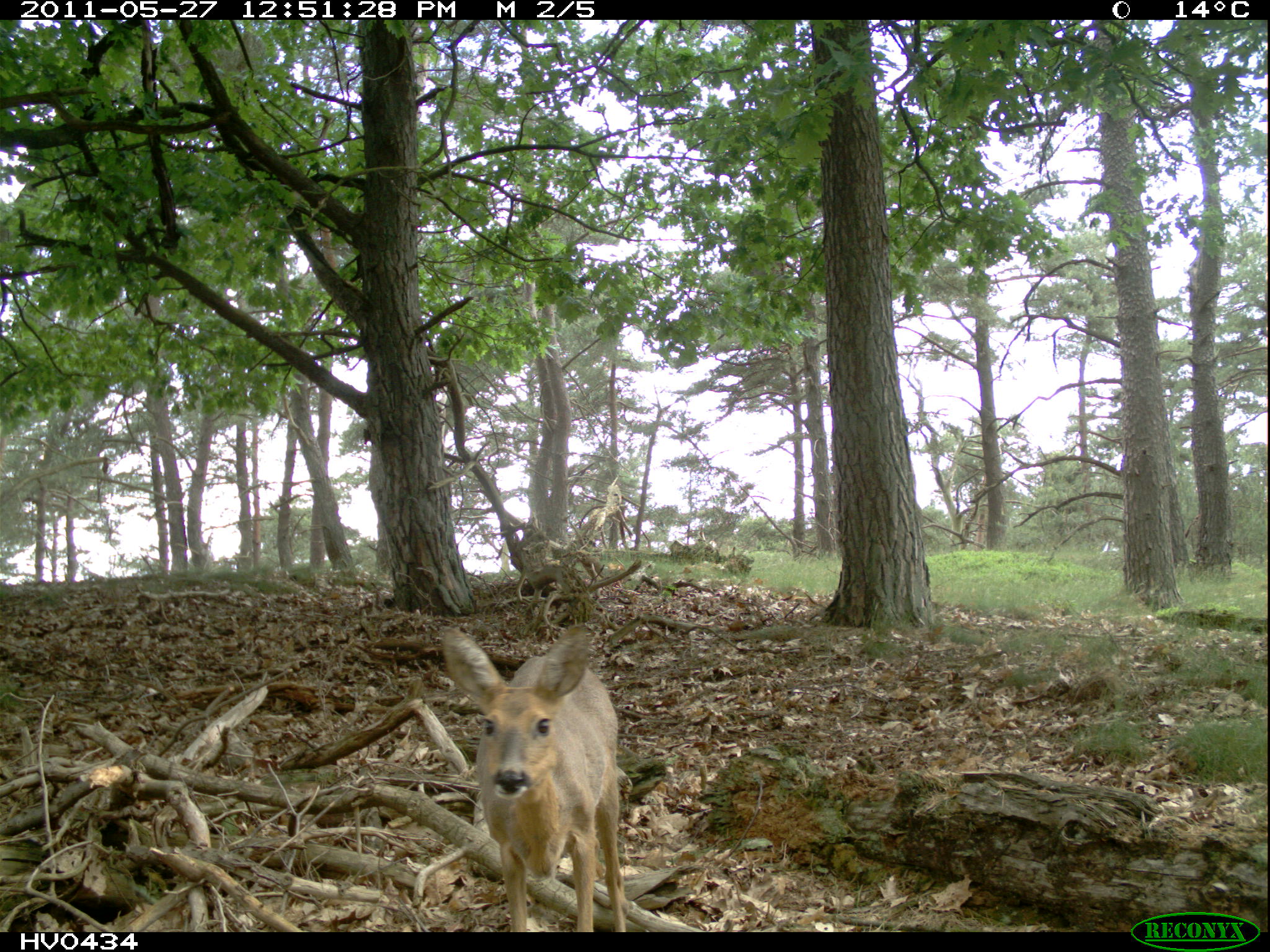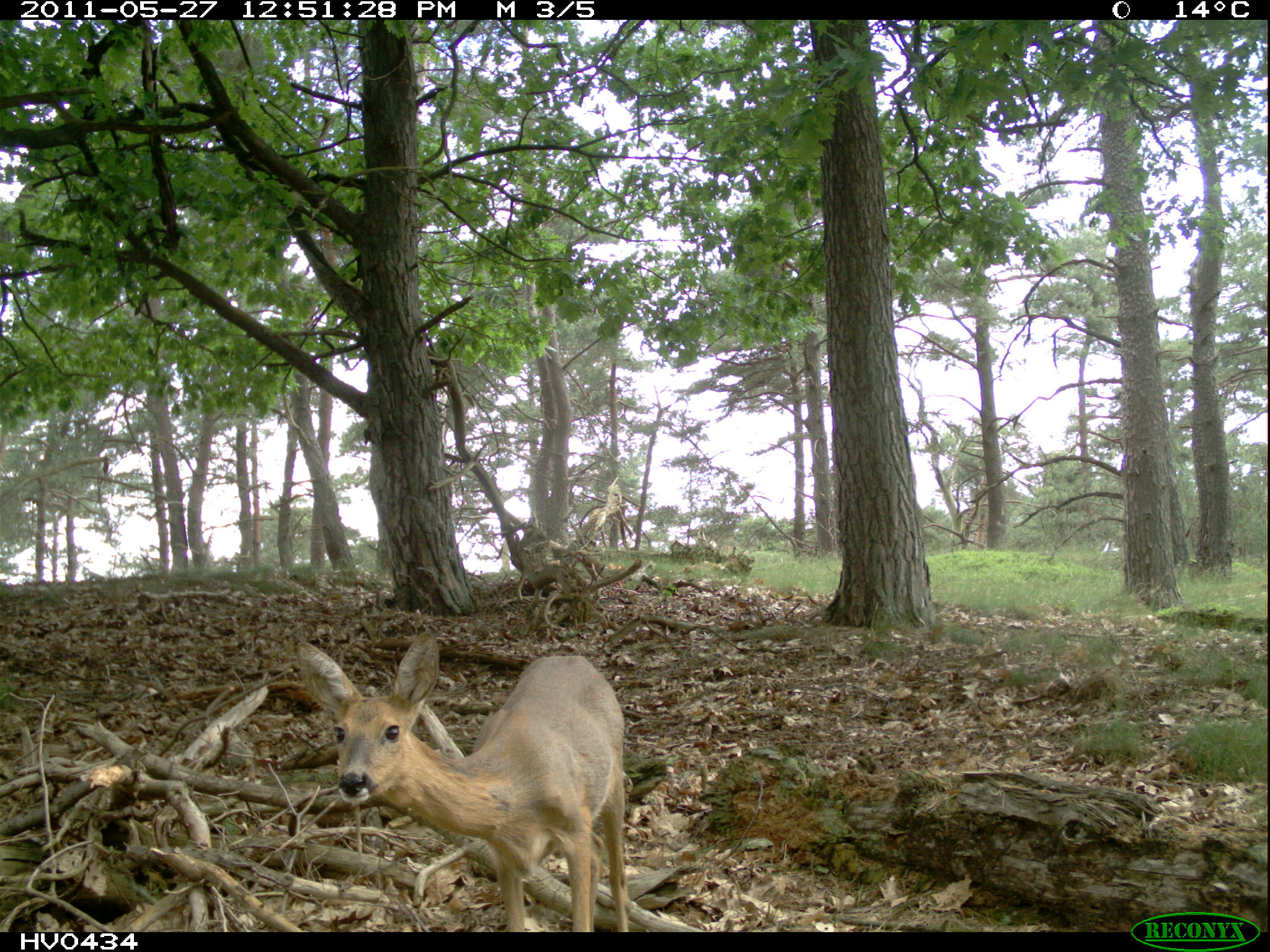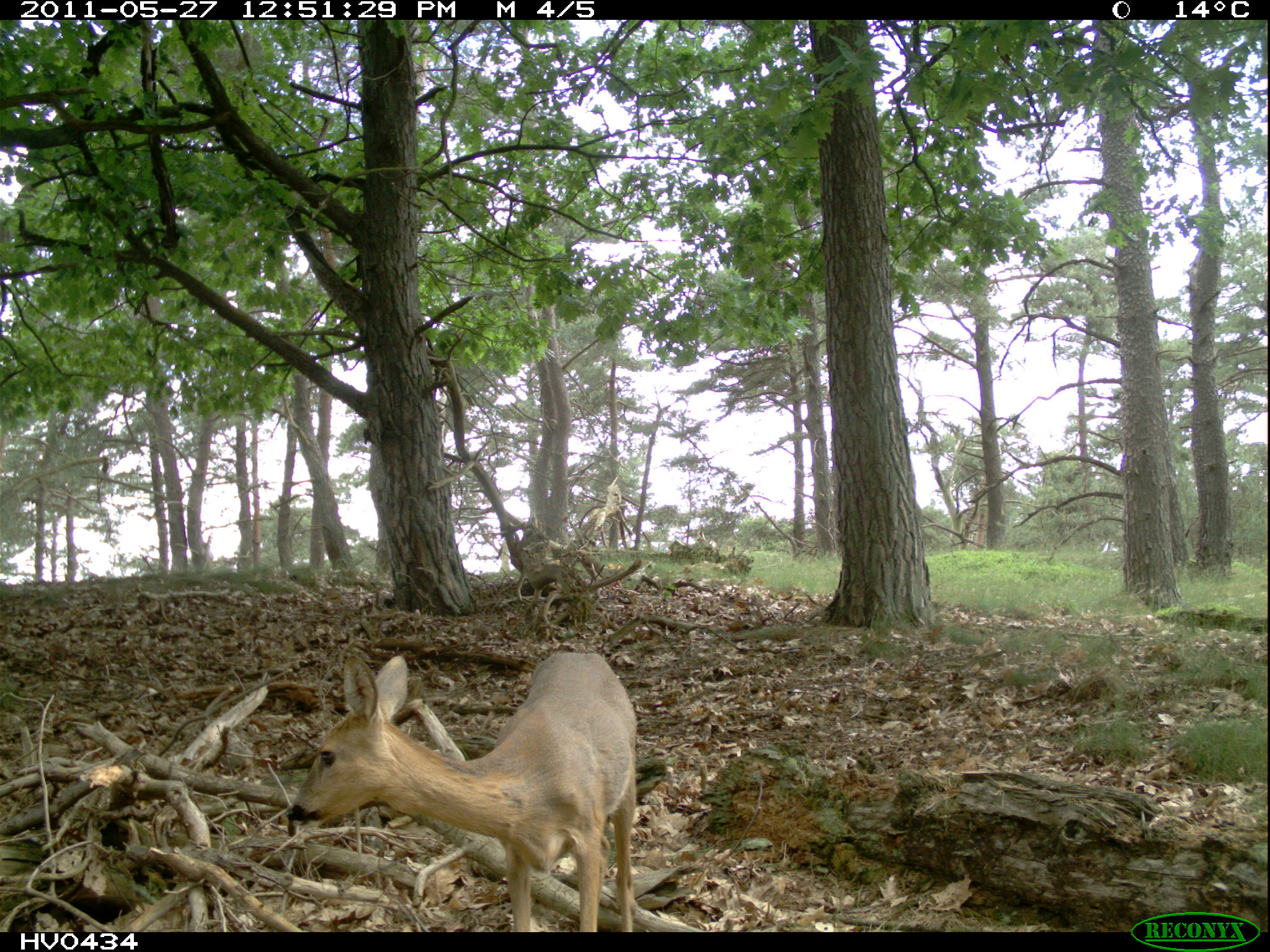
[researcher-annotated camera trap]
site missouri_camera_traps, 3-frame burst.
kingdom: Animalia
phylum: Chordata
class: Mammalia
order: Artiodactyla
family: Cervidae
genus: Capreolus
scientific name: Capreolus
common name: roe deer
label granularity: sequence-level